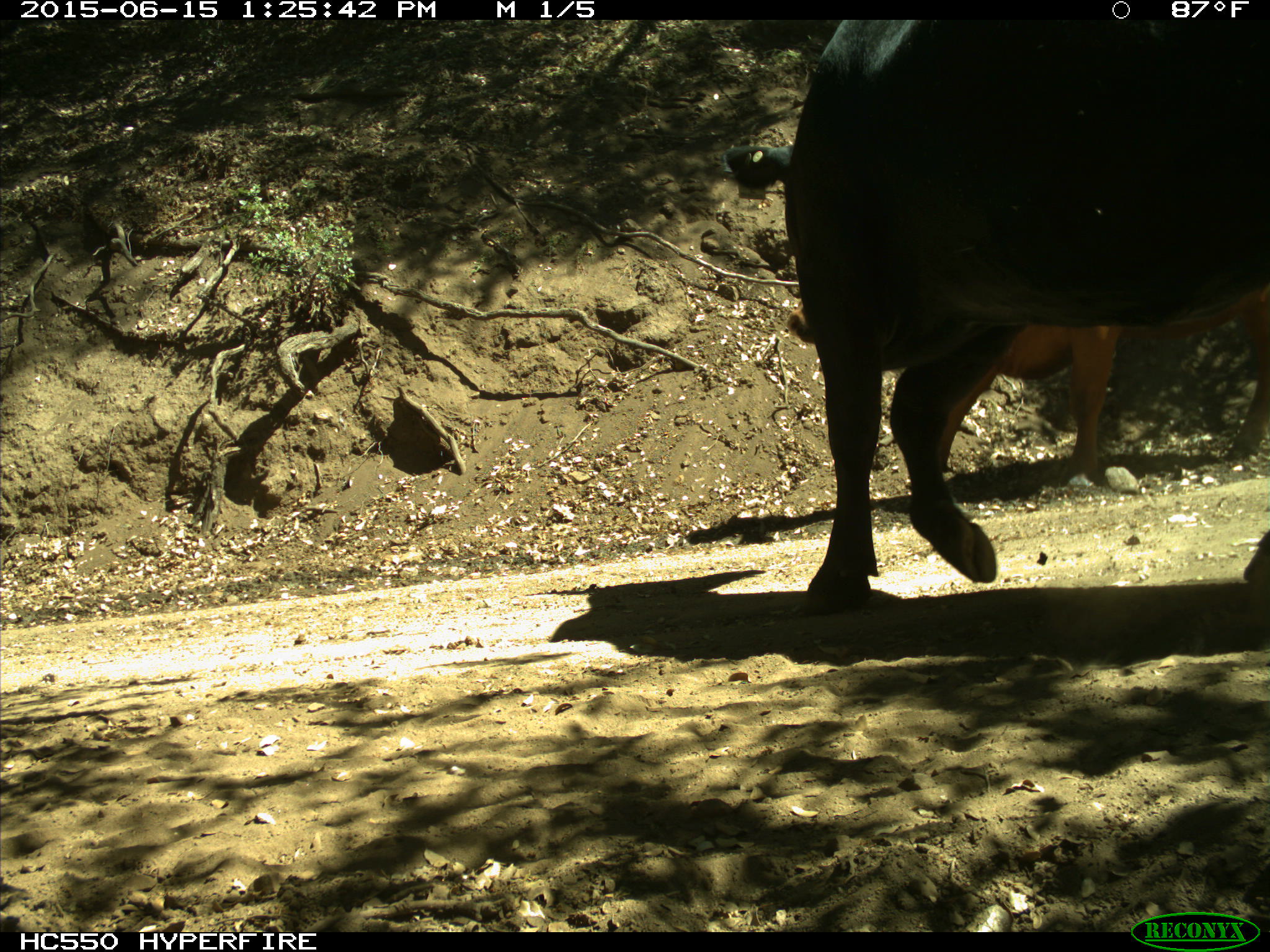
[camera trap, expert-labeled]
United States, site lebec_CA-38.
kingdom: Animalia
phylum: Chordata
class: Mammalia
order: Artiodactyla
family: Bovidae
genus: Bos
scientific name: Bos taurus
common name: domestic cow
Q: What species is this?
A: Bos taurus (domestic cow).